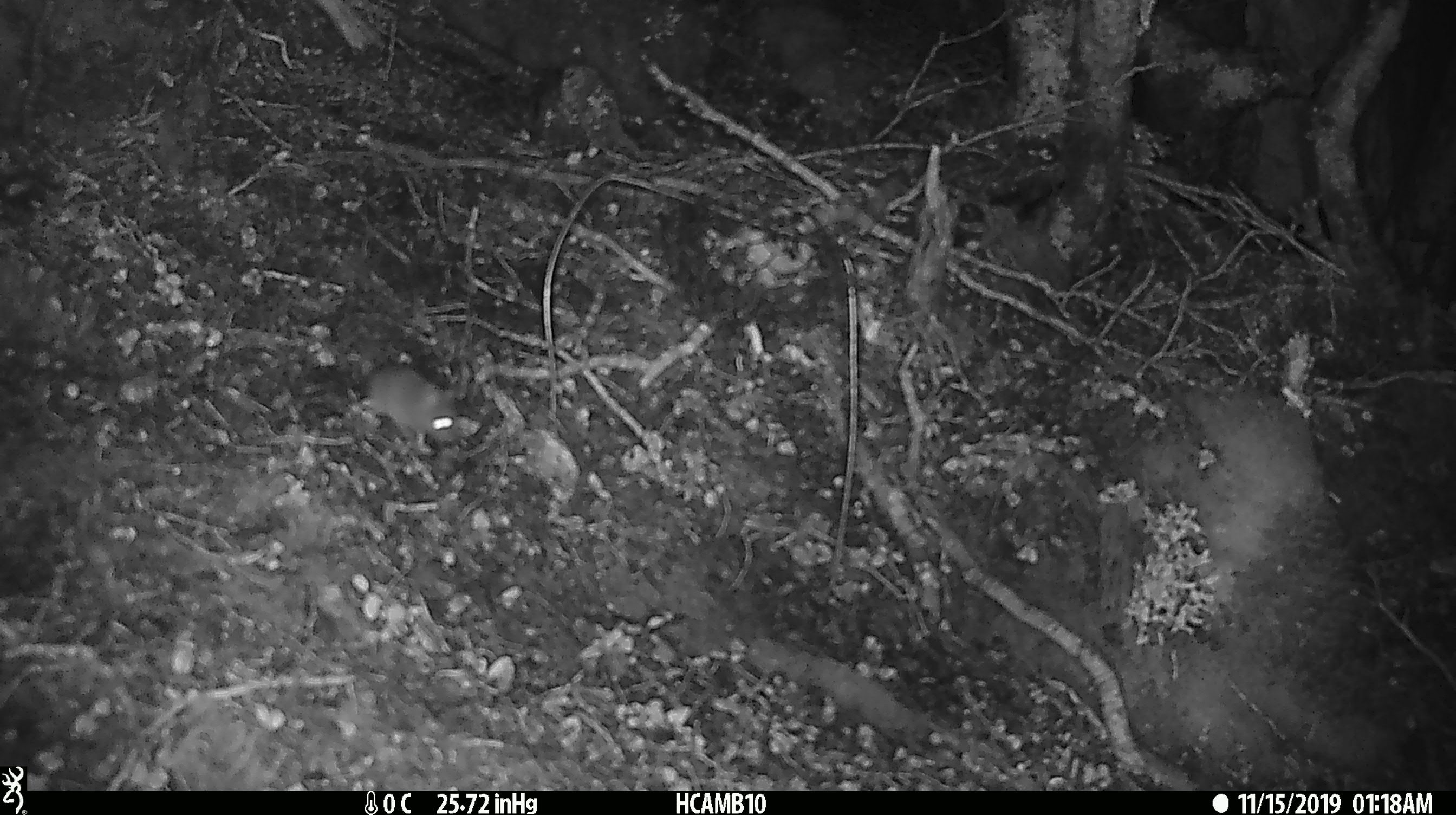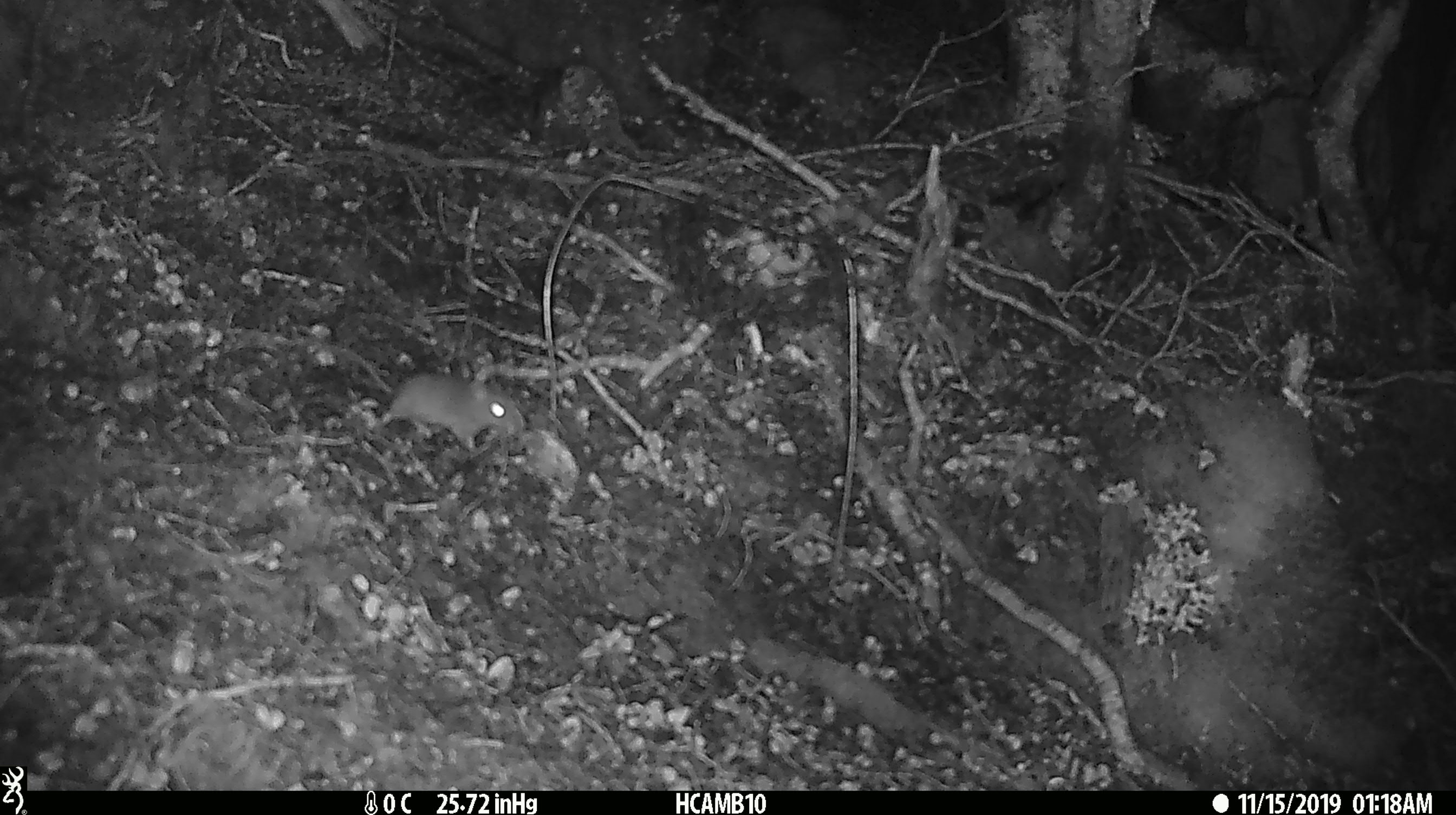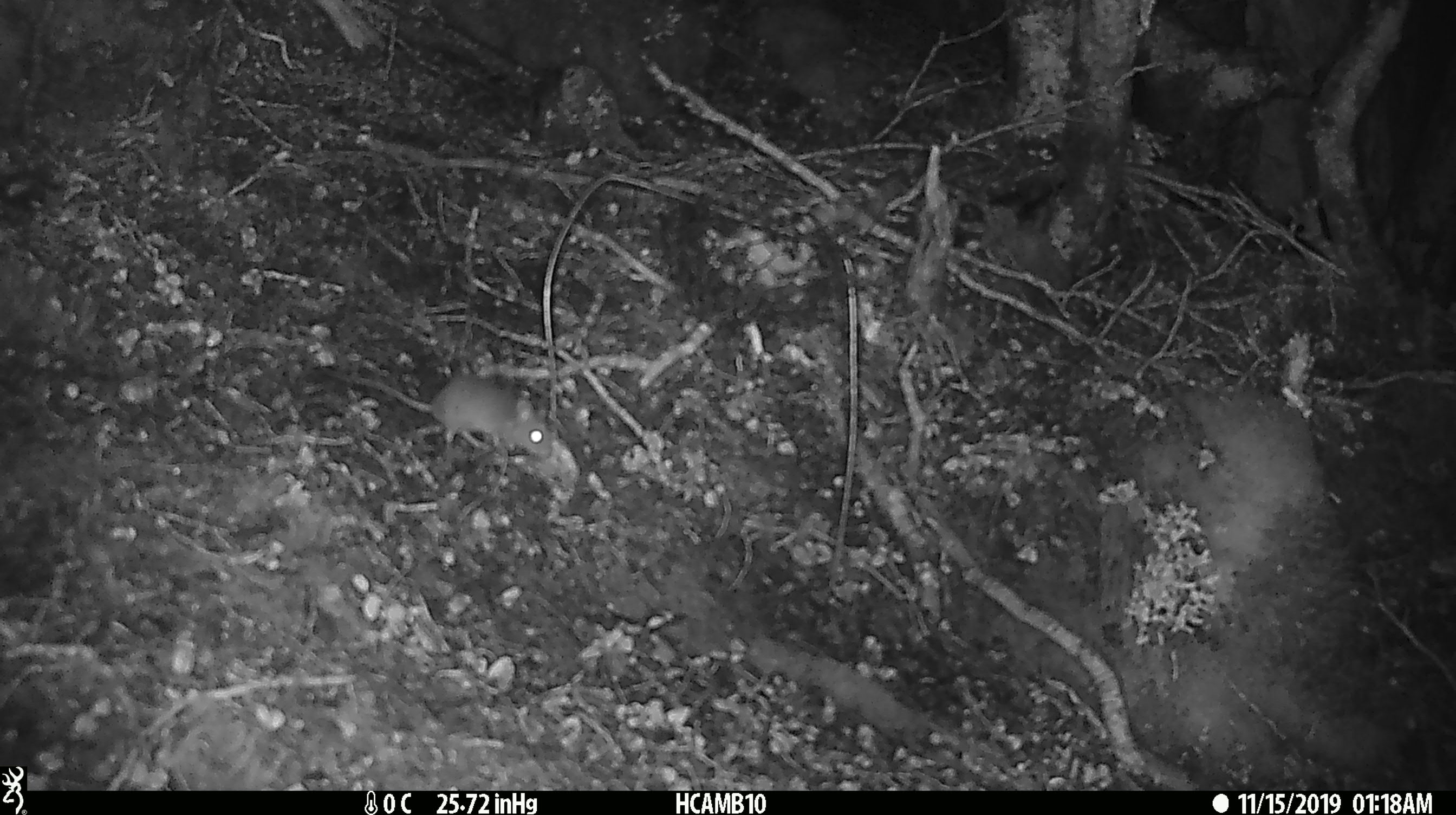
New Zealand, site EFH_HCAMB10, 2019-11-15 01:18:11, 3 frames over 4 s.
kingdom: Animalia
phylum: Chordata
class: Mammalia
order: Rodentia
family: Muridae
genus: Mus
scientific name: Mus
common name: mouse